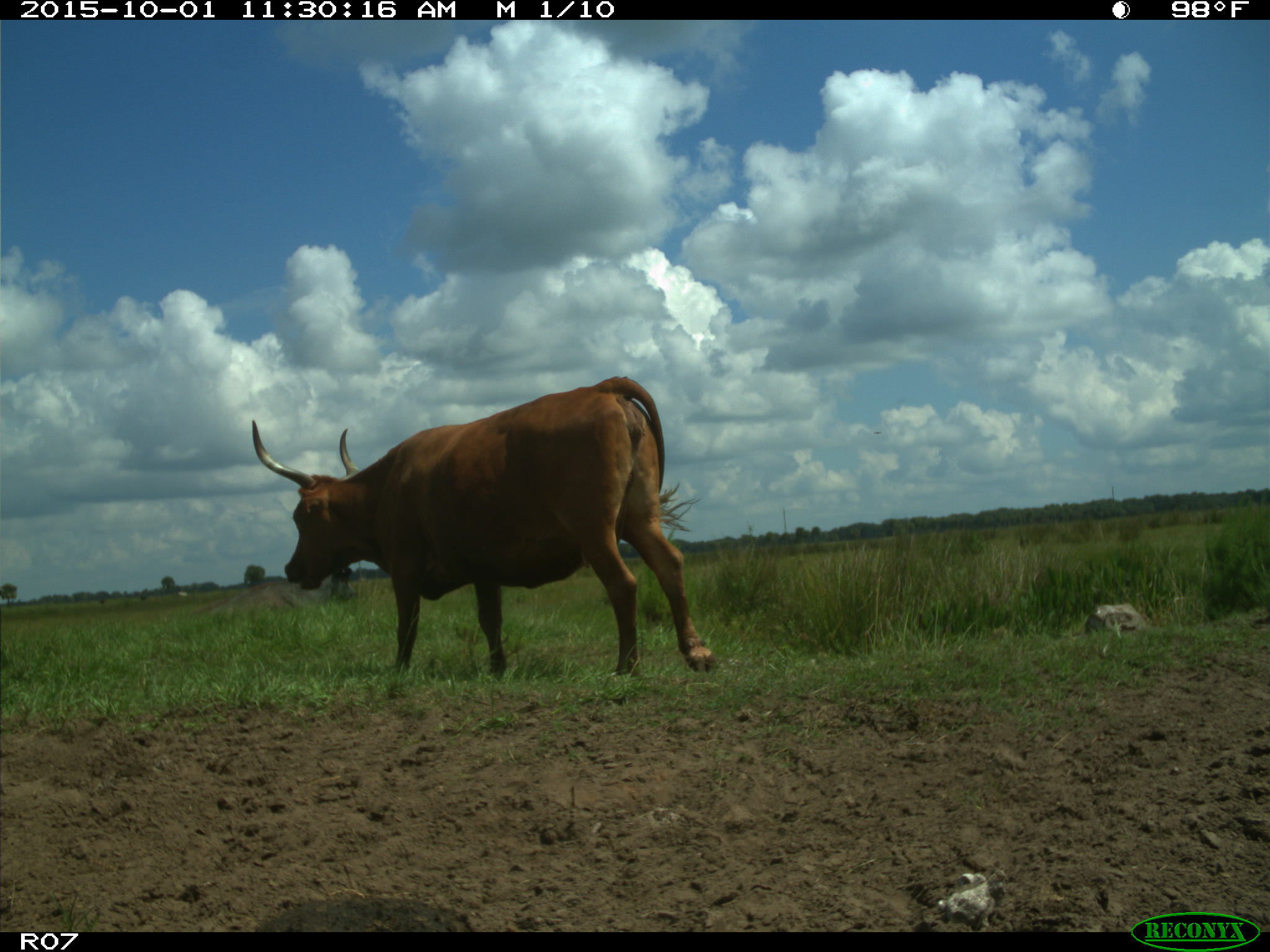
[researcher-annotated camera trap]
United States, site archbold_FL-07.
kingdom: Animalia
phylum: Chordata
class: Mammalia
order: Artiodactyla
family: Bovidae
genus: Bos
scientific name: Bos taurus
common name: domestic cow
Bos taurus (domestic cow).